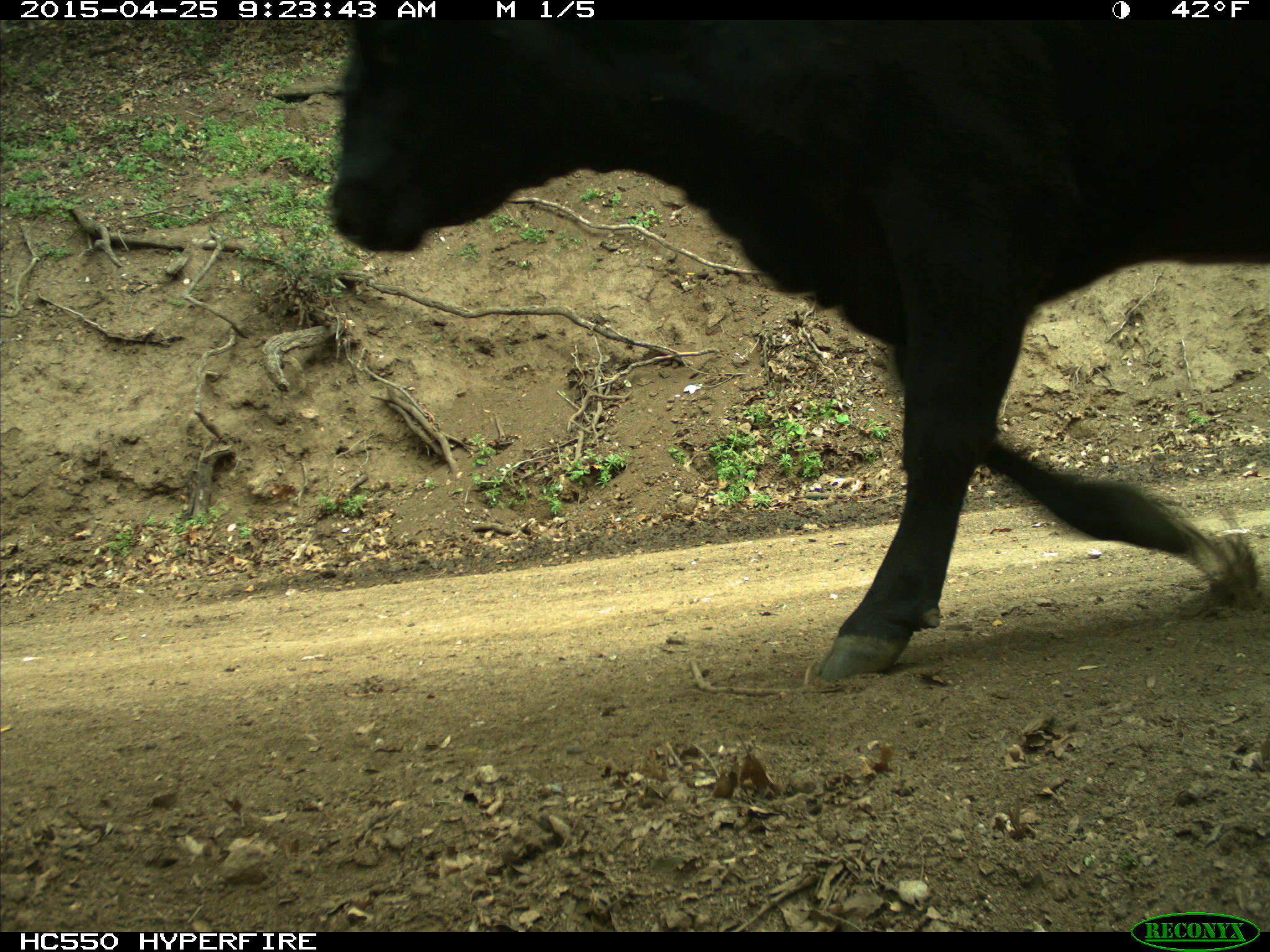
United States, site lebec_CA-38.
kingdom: Animalia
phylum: Chordata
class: Mammalia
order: Artiodactyla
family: Bovidae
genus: Bos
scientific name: Bos taurus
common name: domestic cow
Bos taurus (domestic cow).